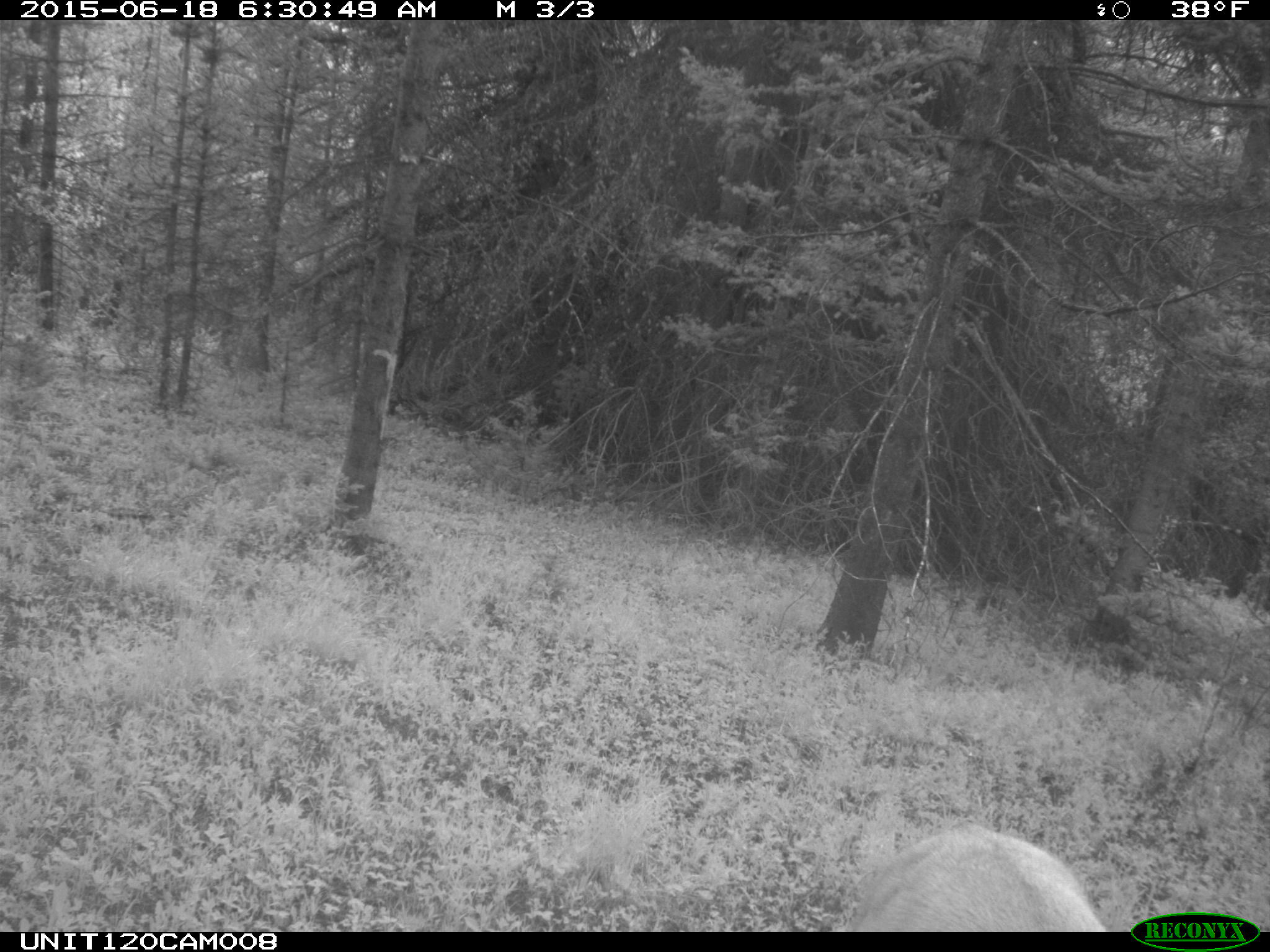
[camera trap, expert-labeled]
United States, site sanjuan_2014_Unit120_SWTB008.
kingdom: Animalia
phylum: Chordata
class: Mammalia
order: Artiodactyla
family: Cervidae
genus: Odocoileus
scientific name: Odocoileus hemionus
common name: mule deer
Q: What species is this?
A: Odocoileus hemionus (mule deer).